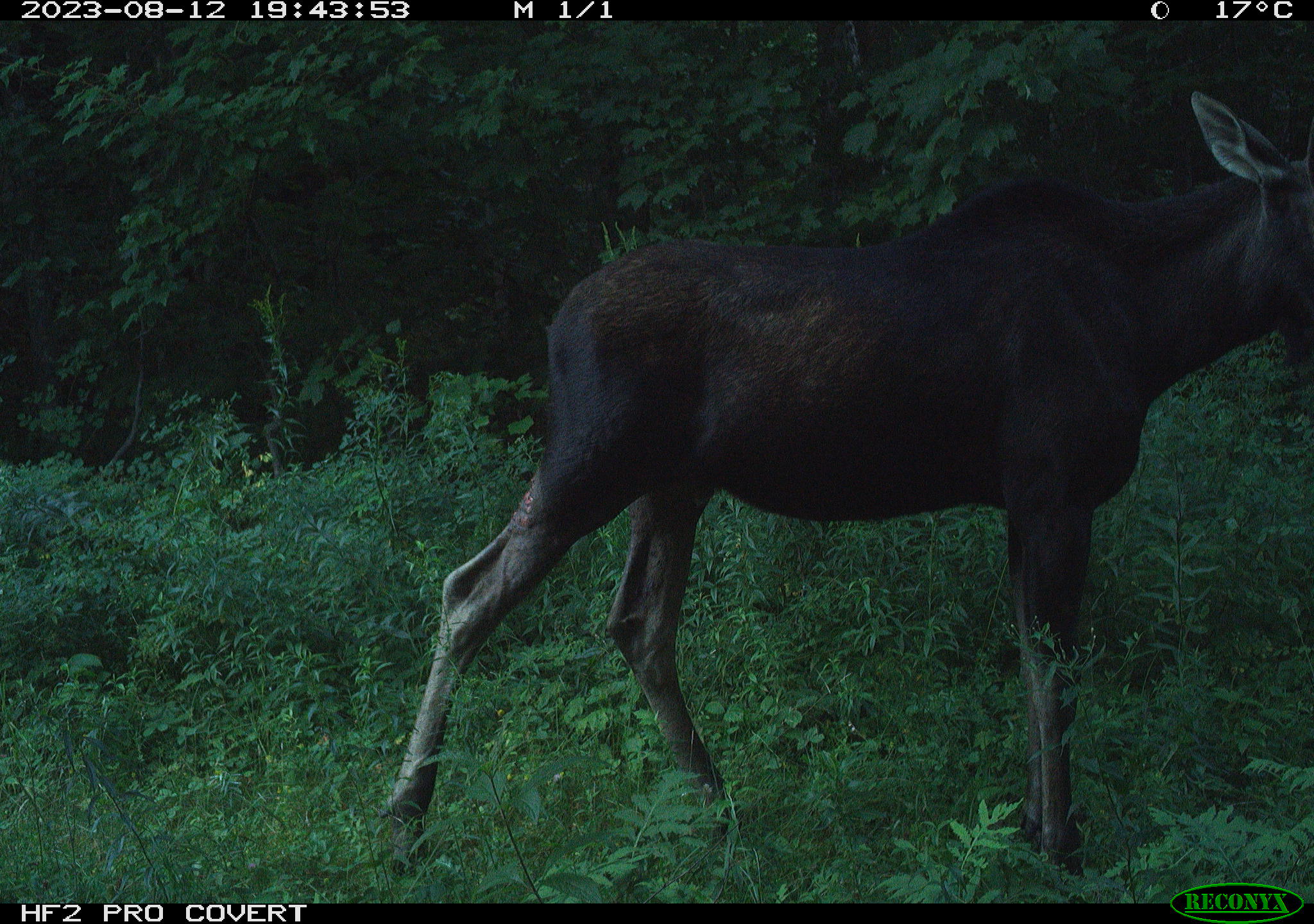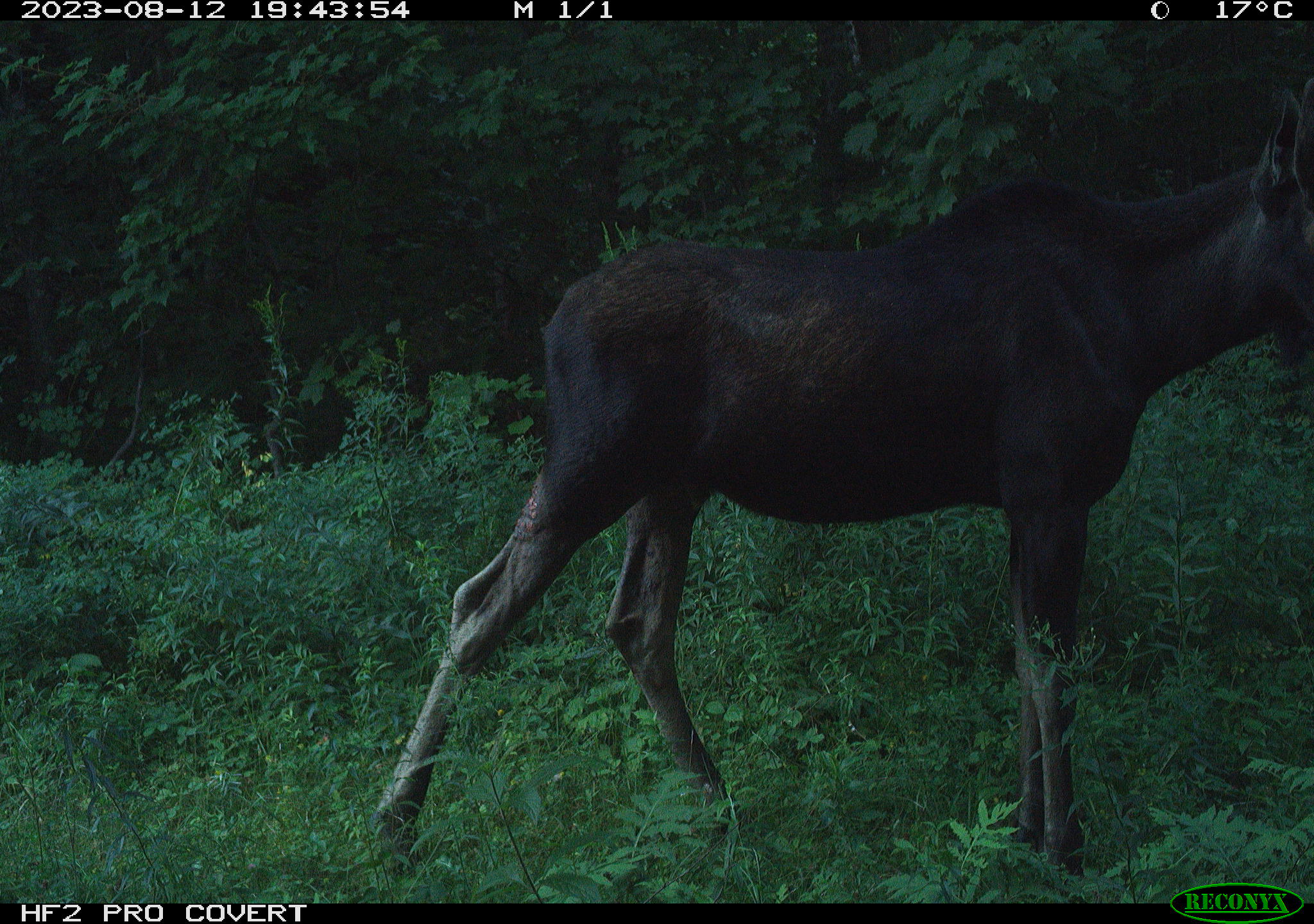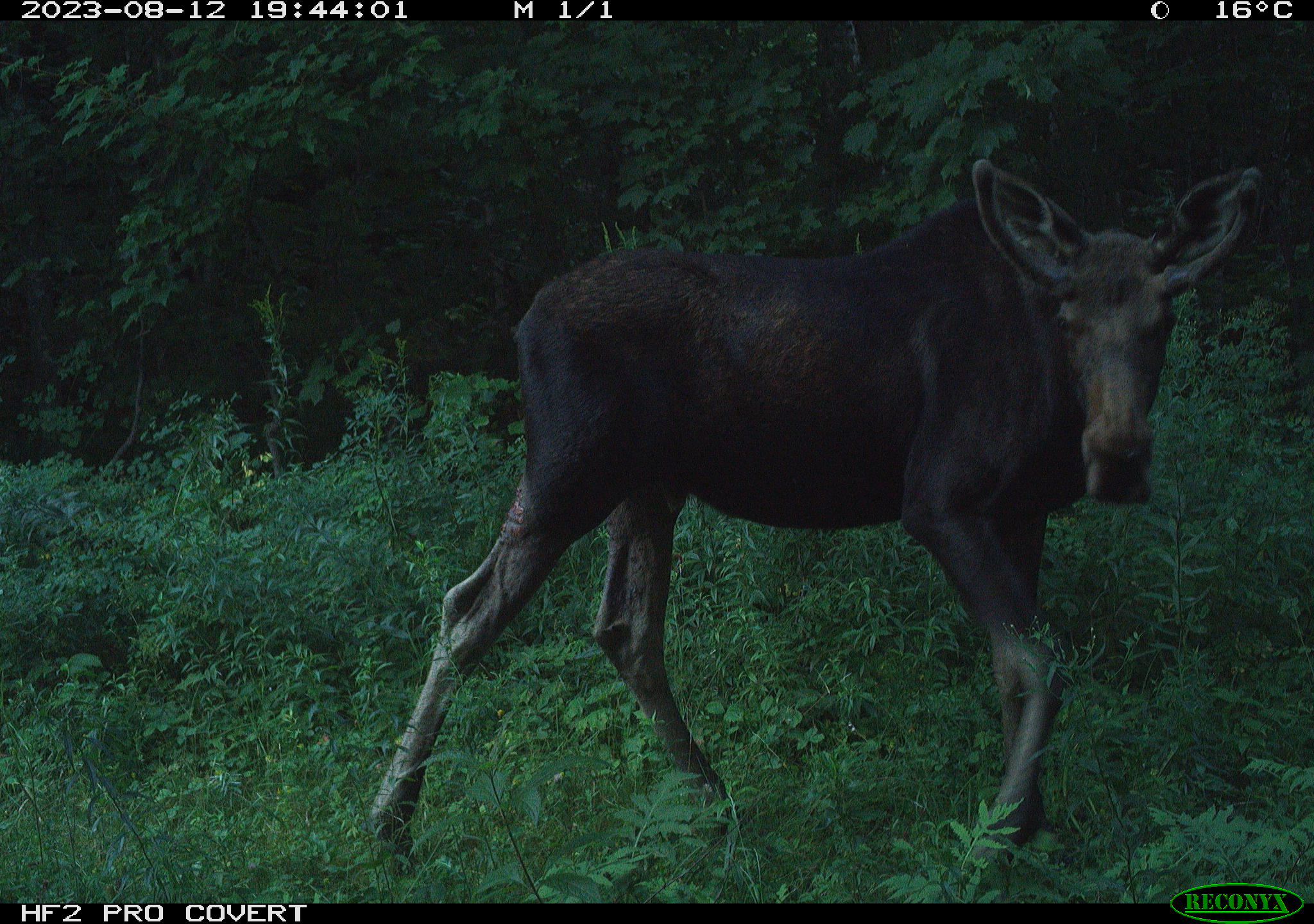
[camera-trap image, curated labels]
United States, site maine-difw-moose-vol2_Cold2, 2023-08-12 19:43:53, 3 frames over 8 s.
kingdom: Animalia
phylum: Chordata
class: Mammalia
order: Artiodactyla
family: Cervidae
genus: Alces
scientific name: Alces alces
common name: moose